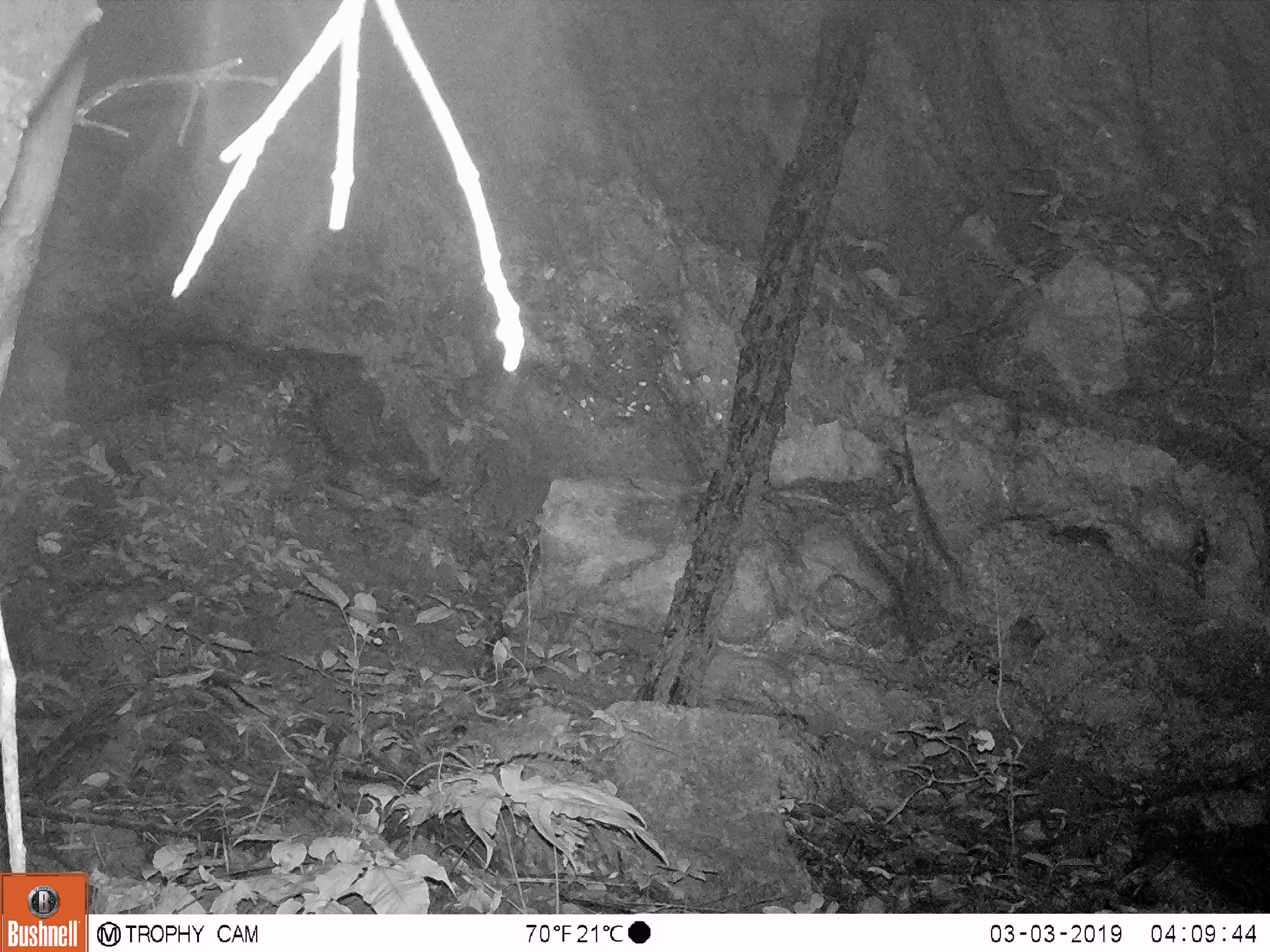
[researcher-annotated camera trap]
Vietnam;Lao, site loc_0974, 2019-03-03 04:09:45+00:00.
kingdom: Animalia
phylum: Chordata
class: Mammalia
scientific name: Mammalia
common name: mammal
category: unidentified small mammal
Unidentified small mammal (mammal) (Mammalia). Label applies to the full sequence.